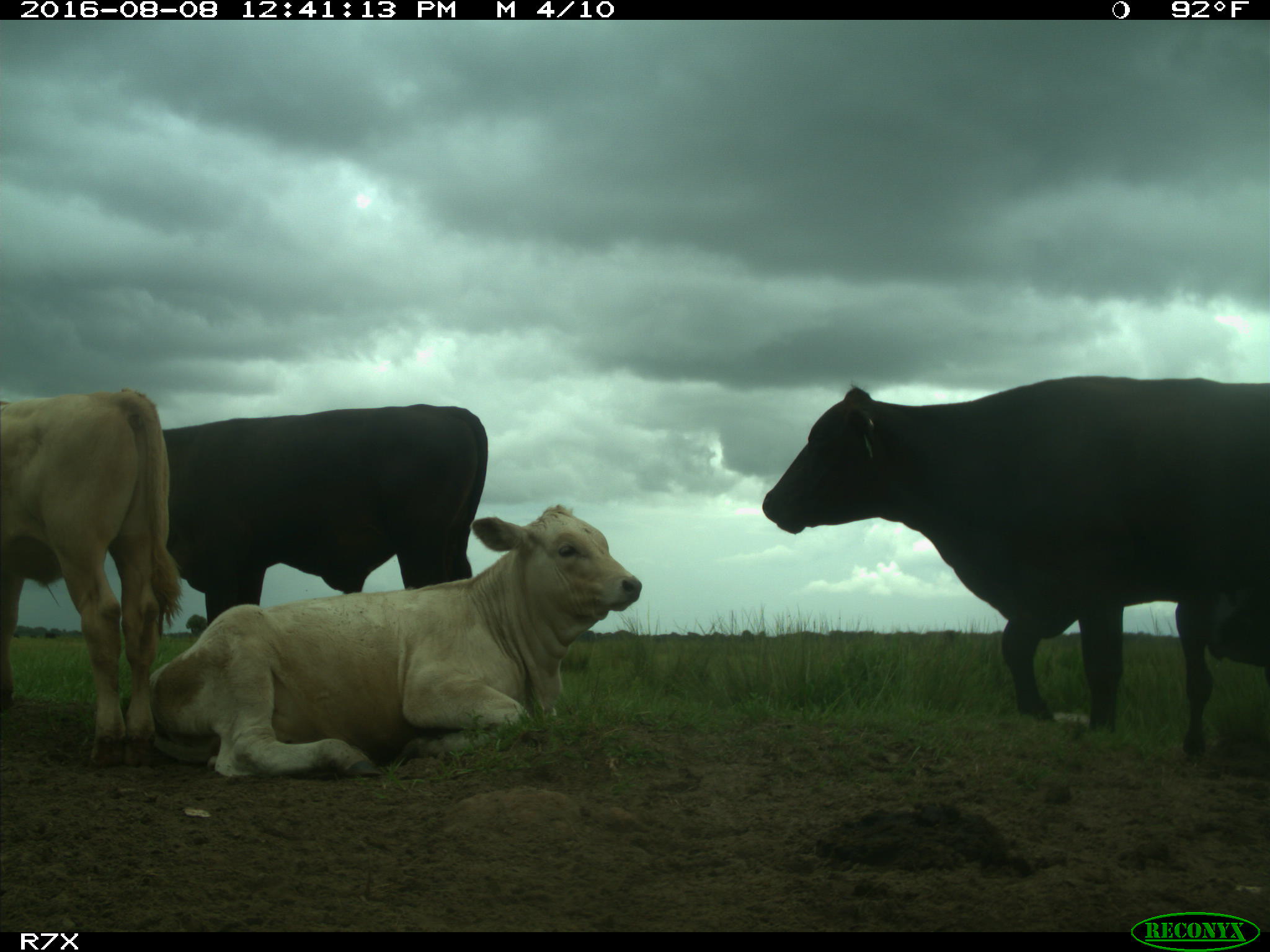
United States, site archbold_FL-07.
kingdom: Animalia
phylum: Chordata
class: Mammalia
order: Artiodactyla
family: Bovidae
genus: Bos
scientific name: Bos taurus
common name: domestic cow